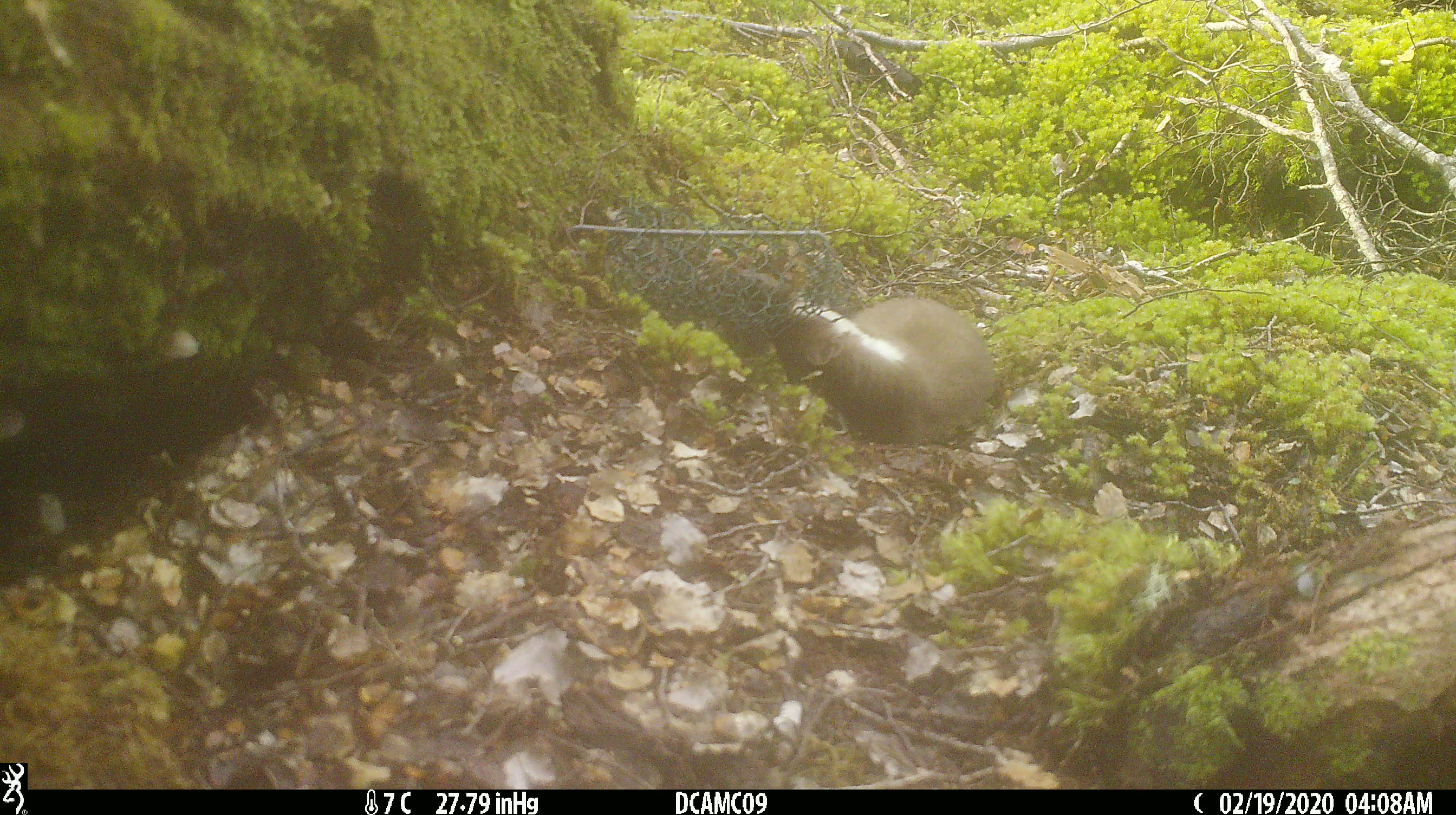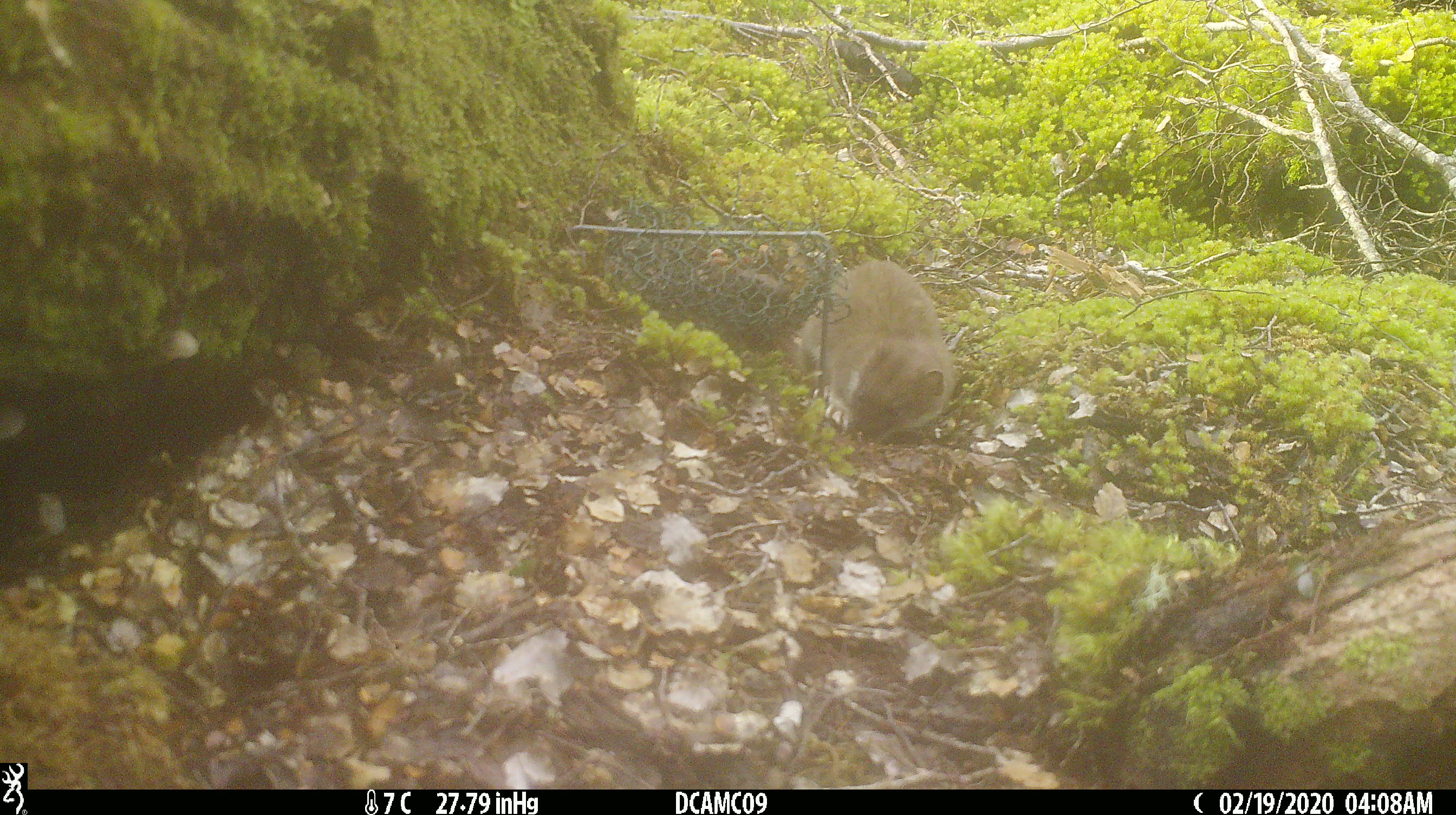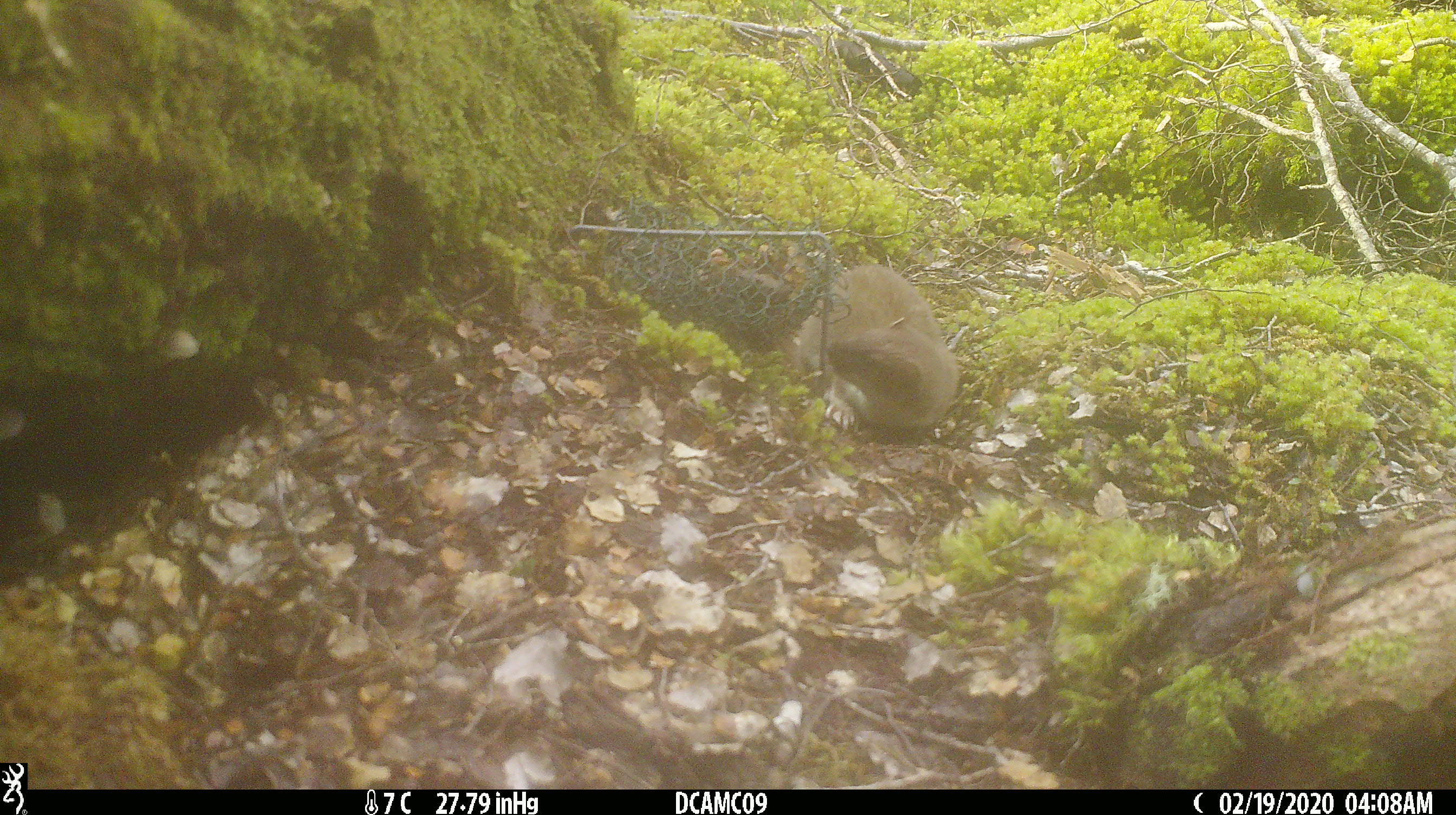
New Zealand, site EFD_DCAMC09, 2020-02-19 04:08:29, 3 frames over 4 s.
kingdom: Animalia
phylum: Chordata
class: Mammalia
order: Carnivora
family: Mustelidae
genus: Mustela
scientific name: Mustela erminea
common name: stoat